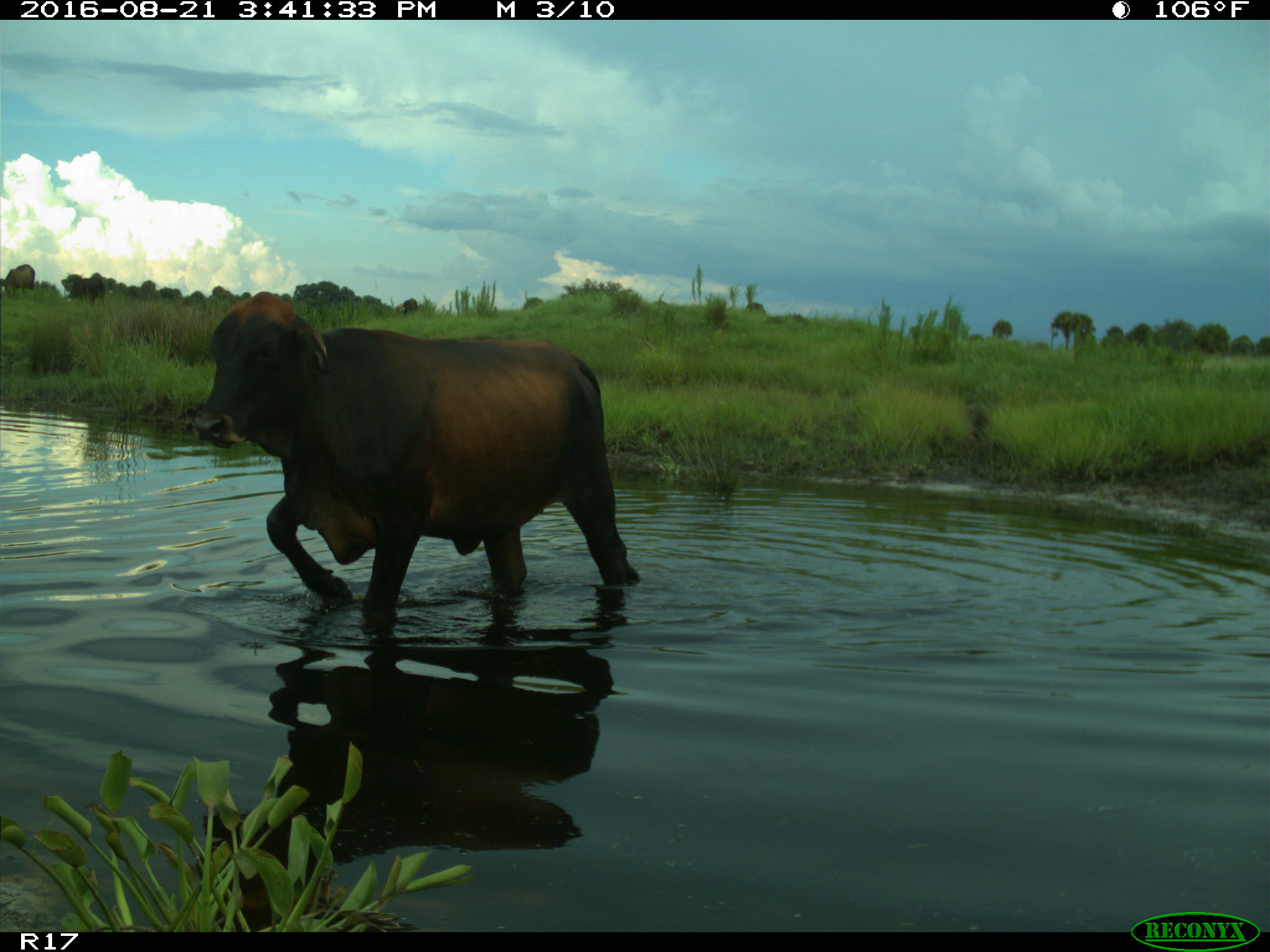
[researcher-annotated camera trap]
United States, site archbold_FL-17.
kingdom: Animalia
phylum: Chordata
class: Mammalia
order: Artiodactyla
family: Bovidae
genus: Bos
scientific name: Bos taurus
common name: domestic cow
Bos taurus (domestic cow).